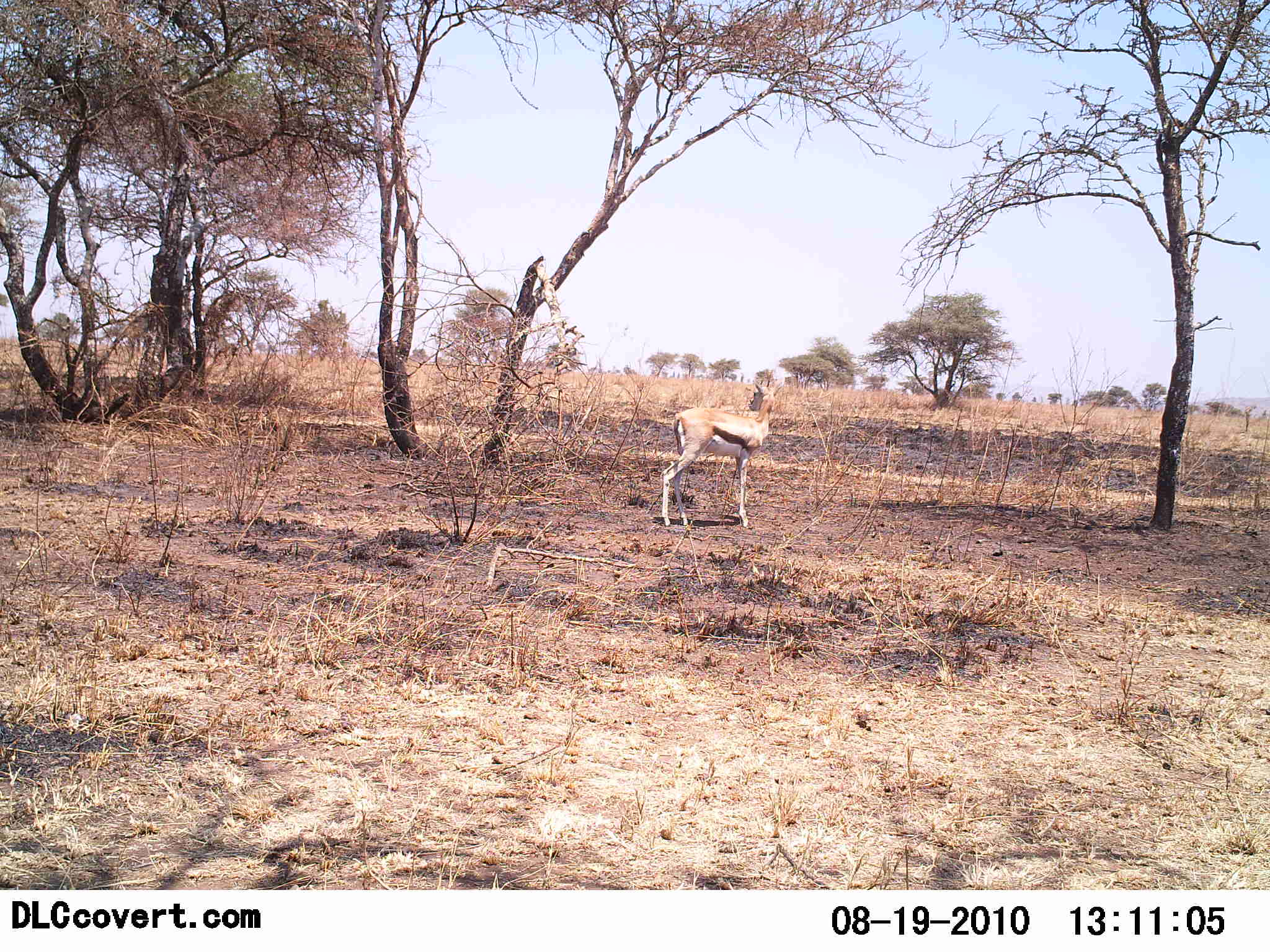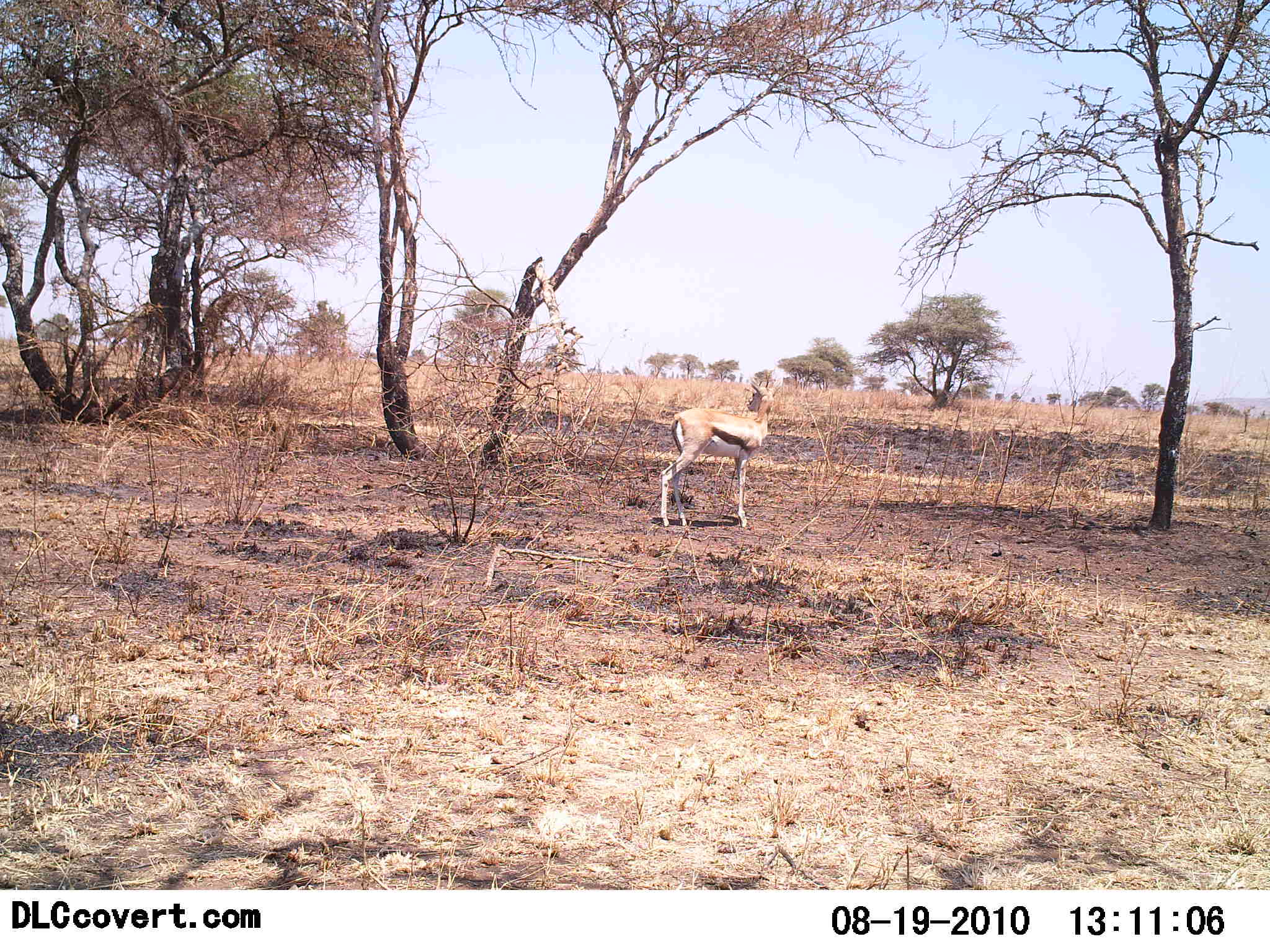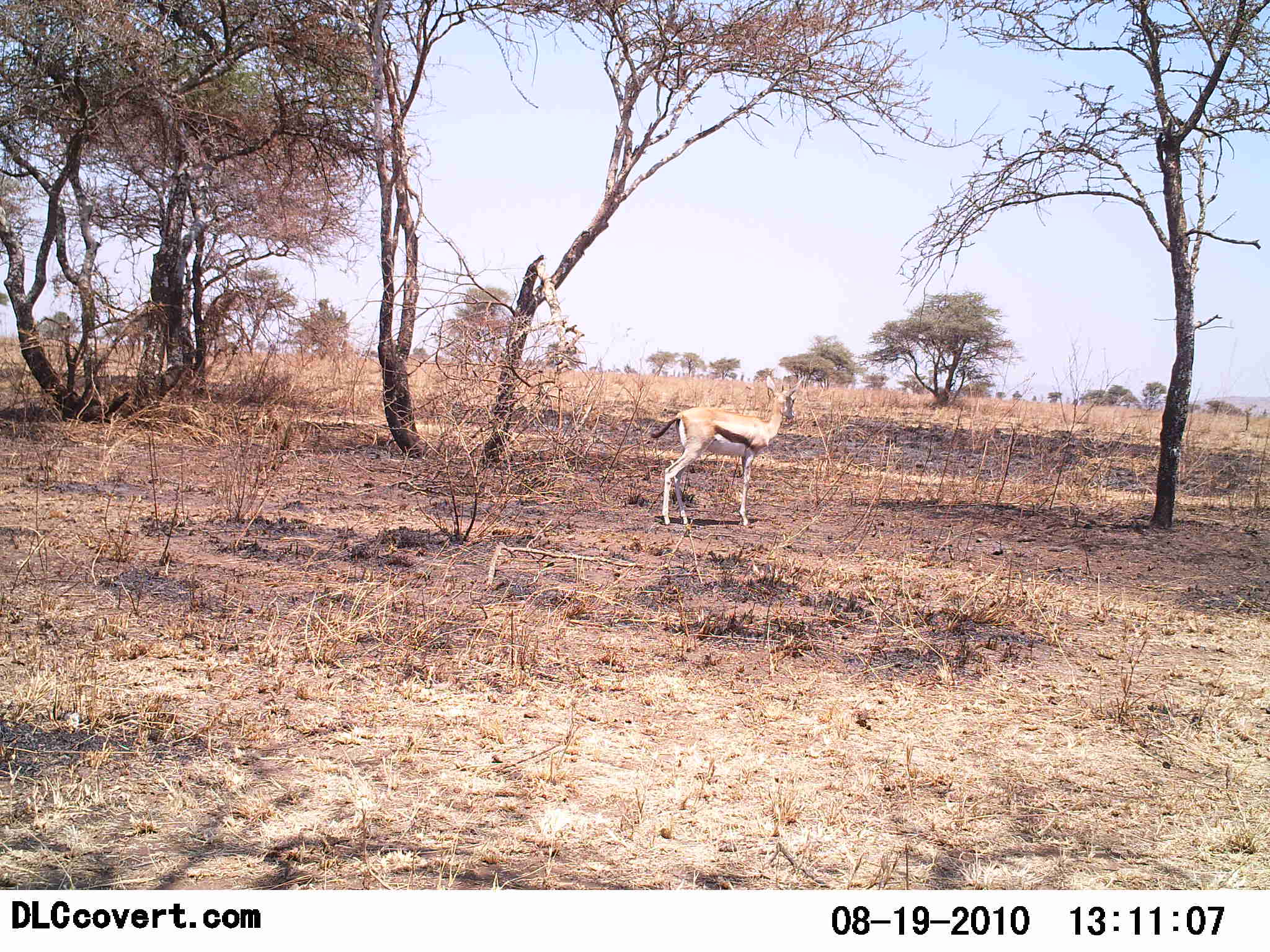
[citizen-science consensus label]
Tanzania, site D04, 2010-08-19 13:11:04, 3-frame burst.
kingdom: Animalia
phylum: Chordata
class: Mammalia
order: Artiodactyla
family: Bovidae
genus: Eudorcas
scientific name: Eudorcas thomsonii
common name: thomson's gazelle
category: gazellethomsons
Gazellethomsons (thomson's gazelle) (Eudorcas thomsonii), count 1. Behavior (volunteer vote fractions): standing 87%, resting 0%, moving 7%, interacting 0%. Young present (vote fraction): 0%. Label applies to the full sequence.